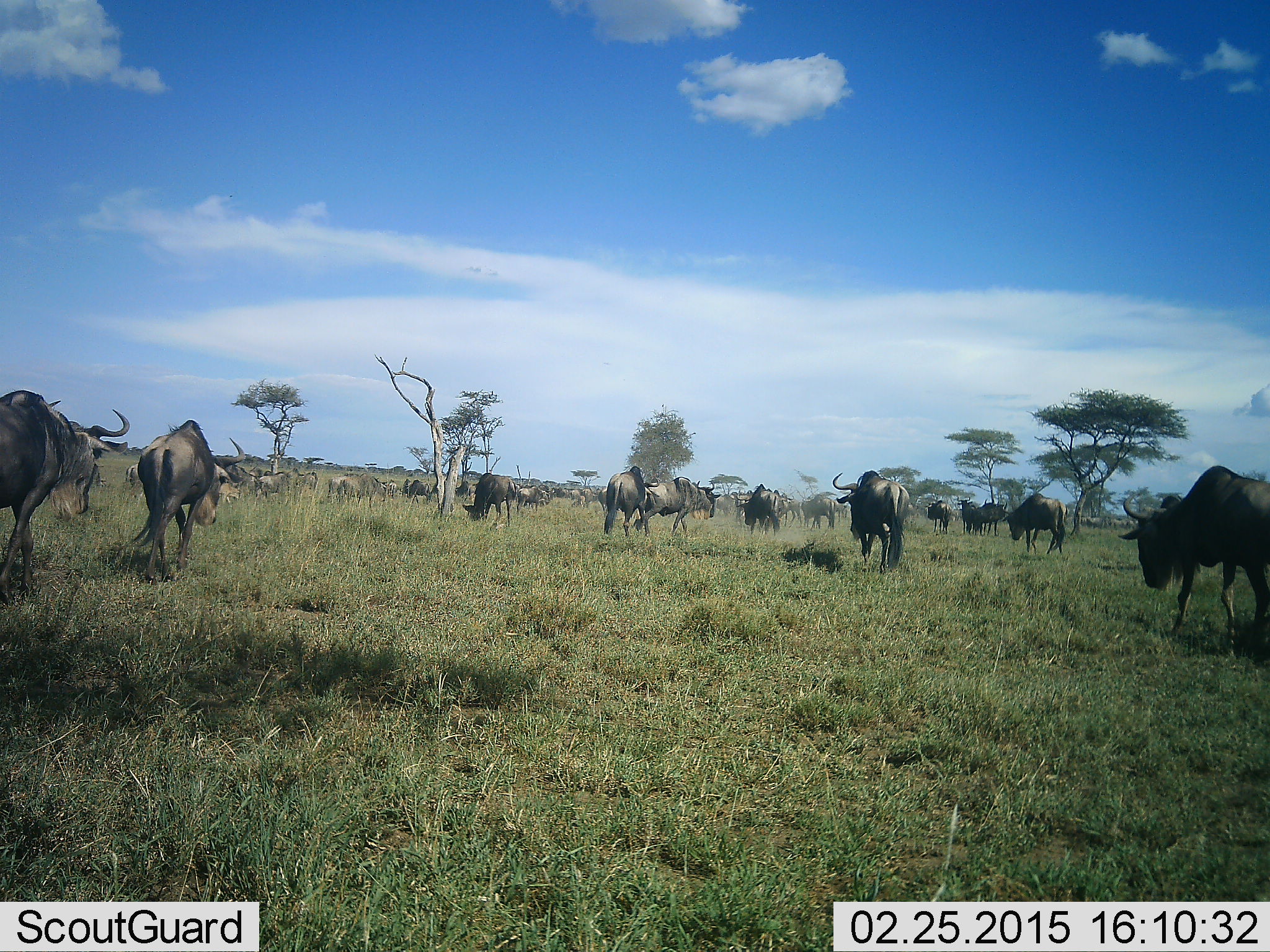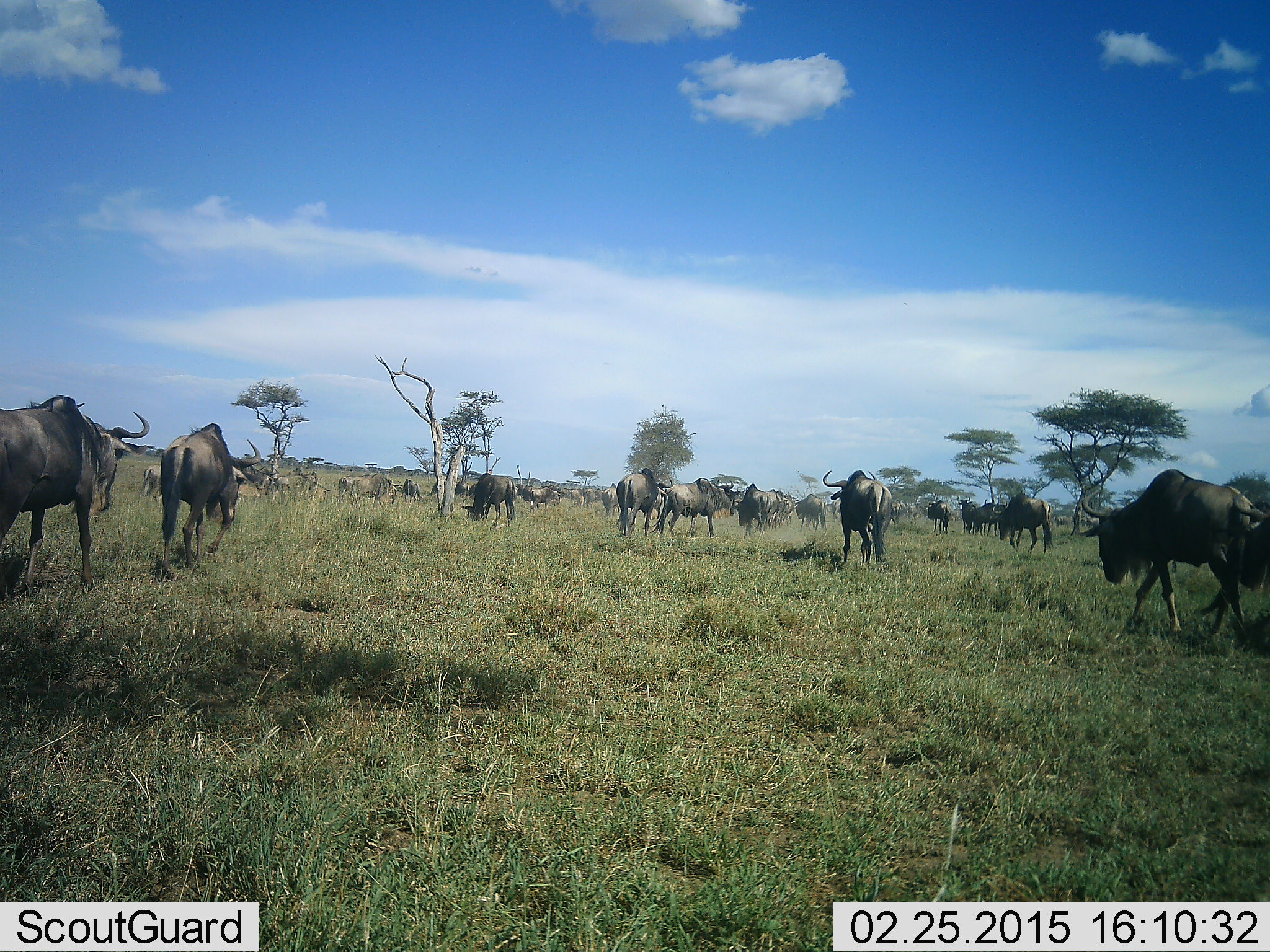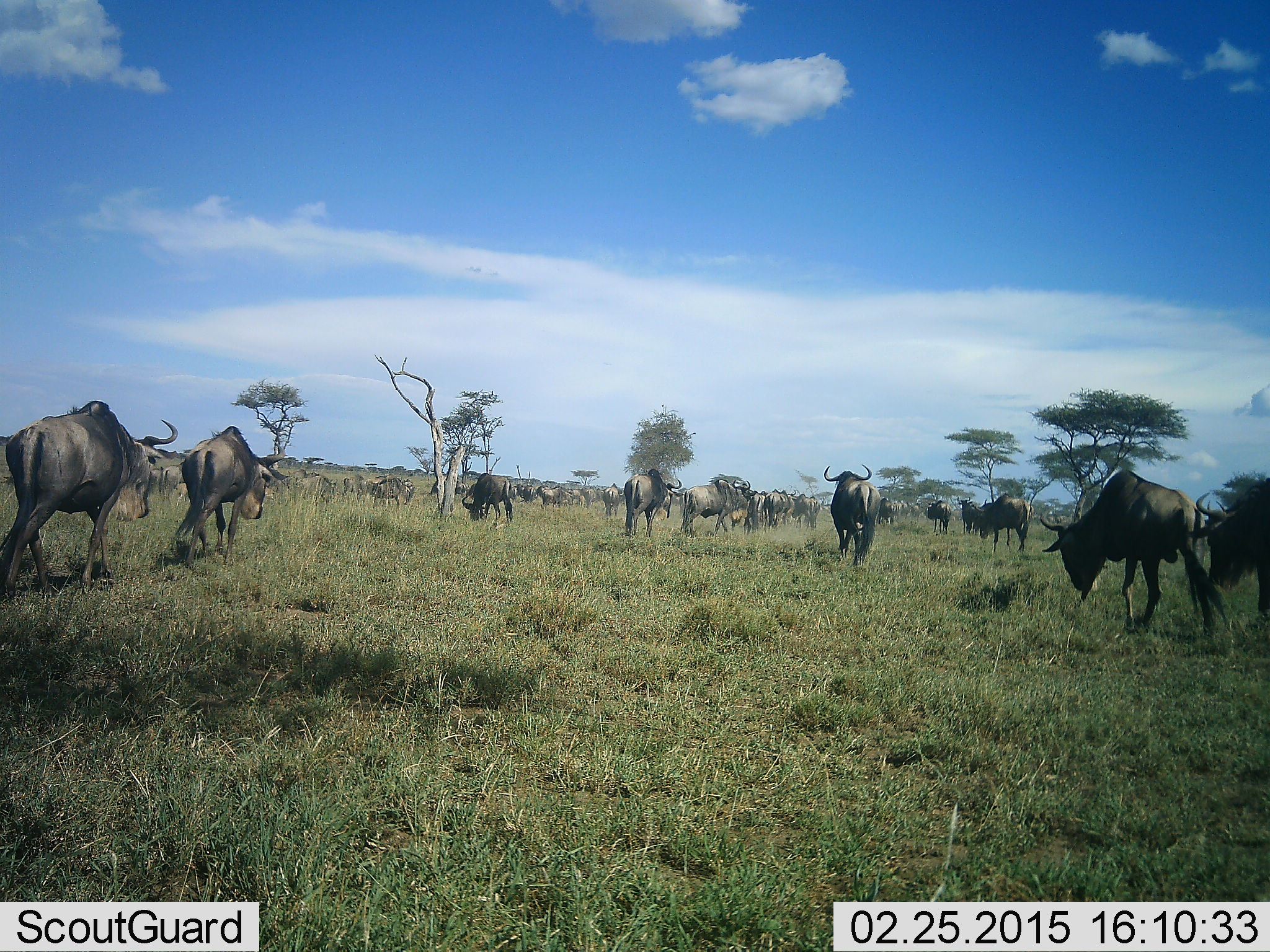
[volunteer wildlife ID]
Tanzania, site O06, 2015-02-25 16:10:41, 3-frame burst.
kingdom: Animalia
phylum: Chordata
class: Mammalia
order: Artiodactyla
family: Bovidae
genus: Connochaetes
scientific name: Connochaetes taurinus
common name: blue wildebeest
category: wildebeest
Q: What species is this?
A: Wildebeest (blue wildebeest) (Connochaetes taurinus).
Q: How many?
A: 11-50.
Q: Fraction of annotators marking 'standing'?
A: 0%.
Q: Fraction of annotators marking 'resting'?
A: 0%.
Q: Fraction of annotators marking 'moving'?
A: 100%.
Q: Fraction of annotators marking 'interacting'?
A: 0%.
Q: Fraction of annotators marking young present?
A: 0%.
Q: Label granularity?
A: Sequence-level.